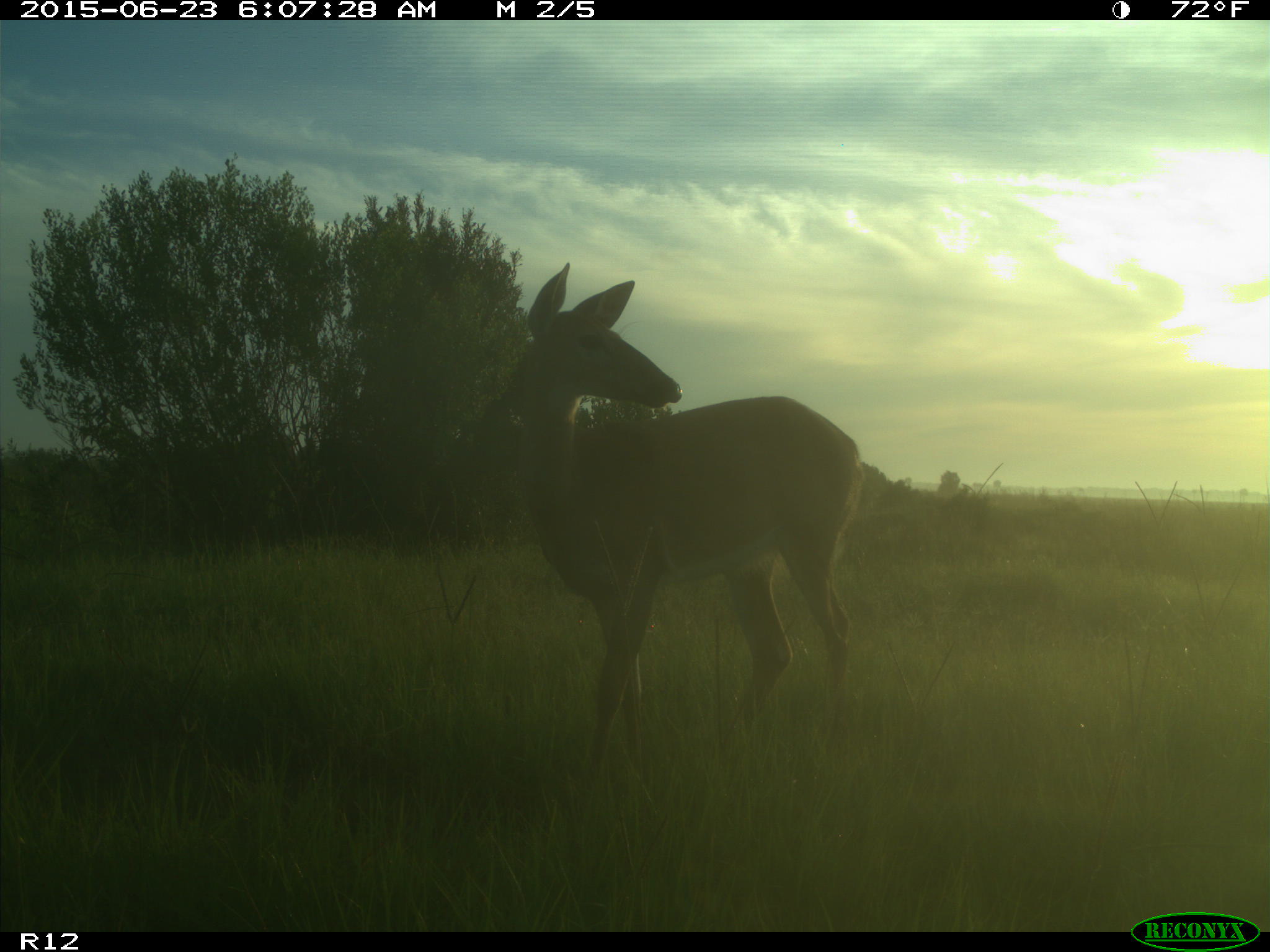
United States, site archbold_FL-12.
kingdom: Animalia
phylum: Chordata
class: Mammalia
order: Artiodactyla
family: Cervidae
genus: Odocoileus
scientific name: Odocoileus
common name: deer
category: unidentified deer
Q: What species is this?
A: Unidentified deer (deer) (Odocoileus).